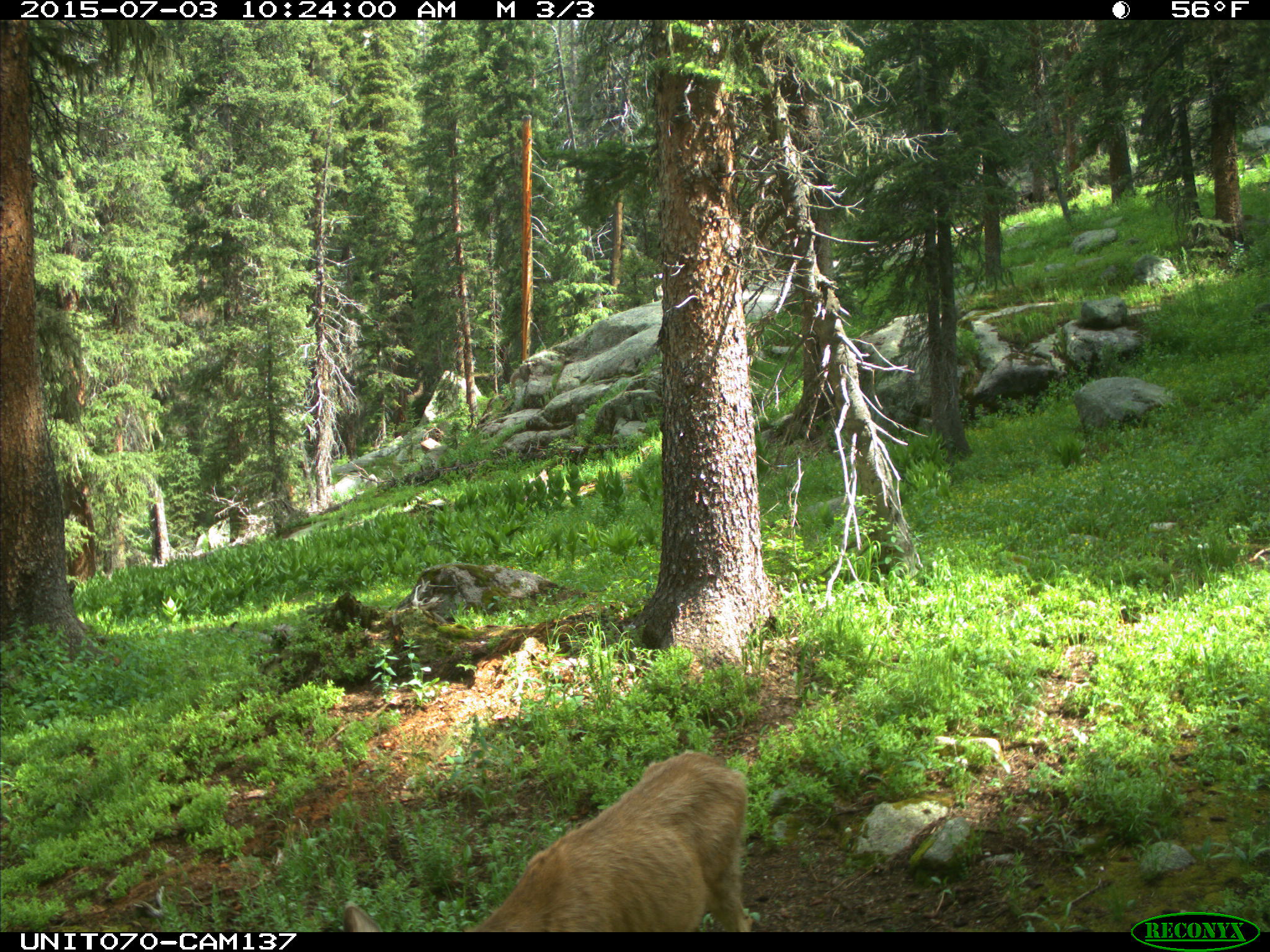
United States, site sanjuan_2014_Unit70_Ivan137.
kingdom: Animalia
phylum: Chordata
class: Mammalia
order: Artiodactyla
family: Cervidae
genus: Odocoileus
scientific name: Odocoileus hemionus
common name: mule deer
Odocoileus hemionus (mule deer).